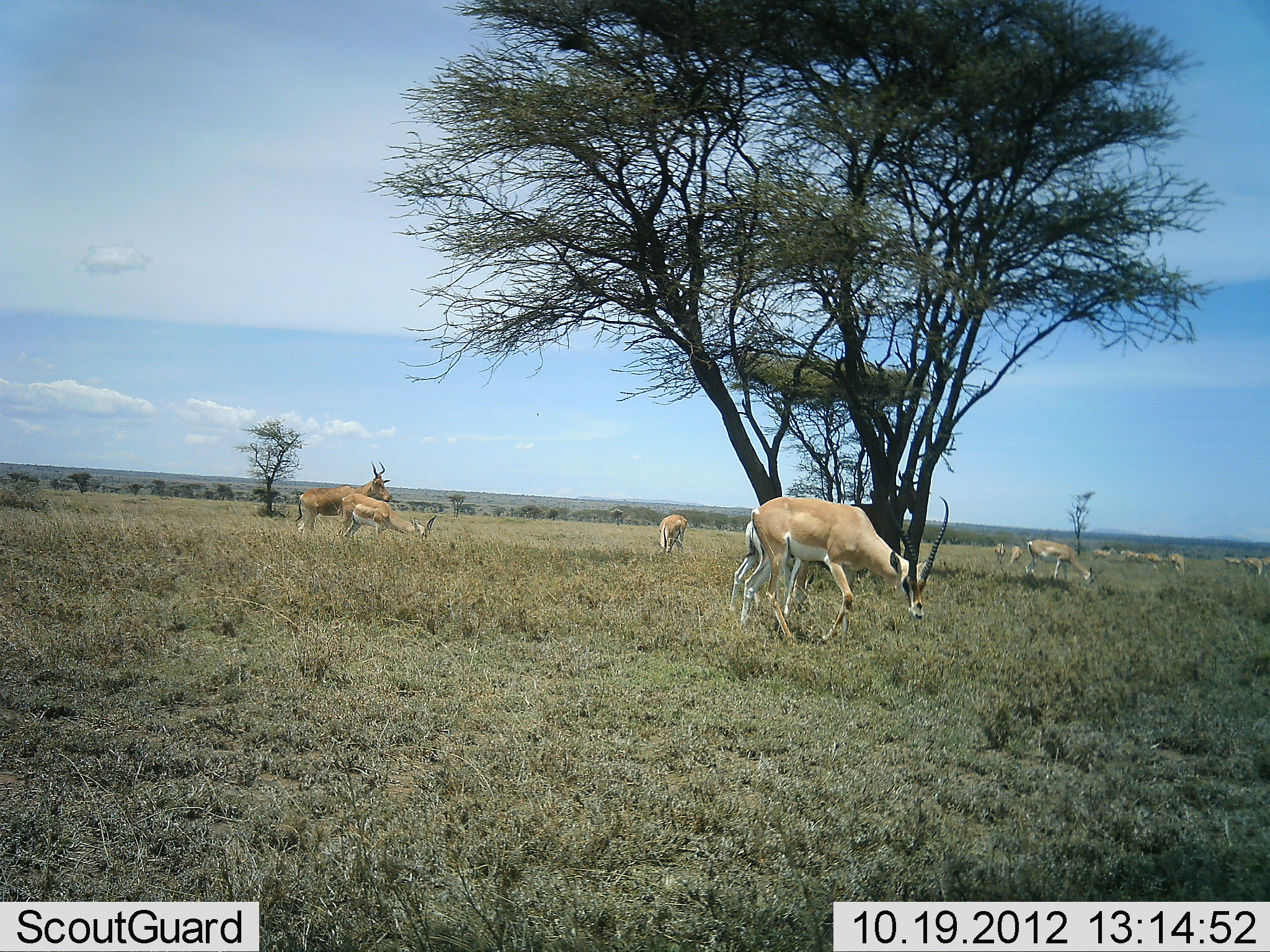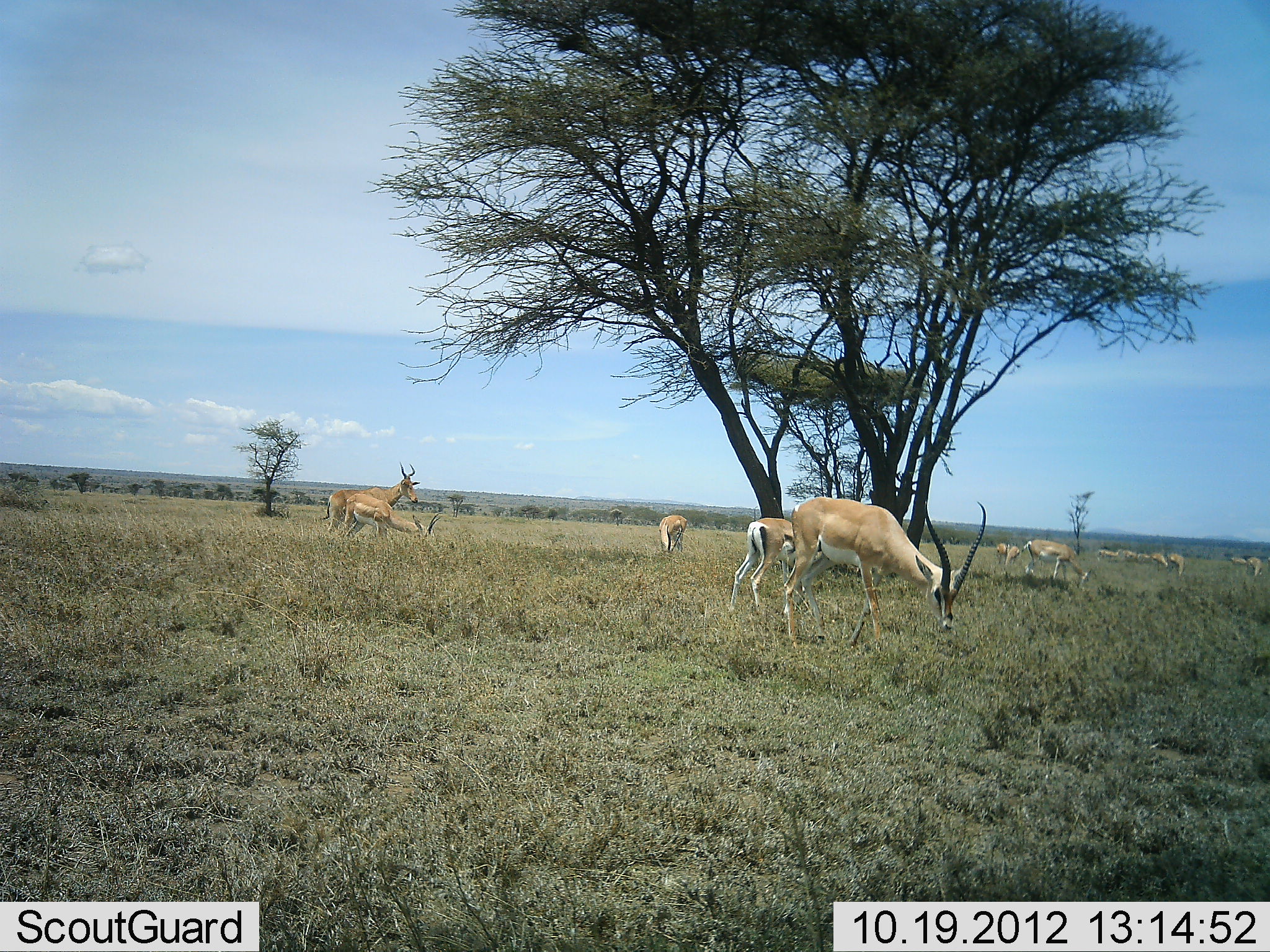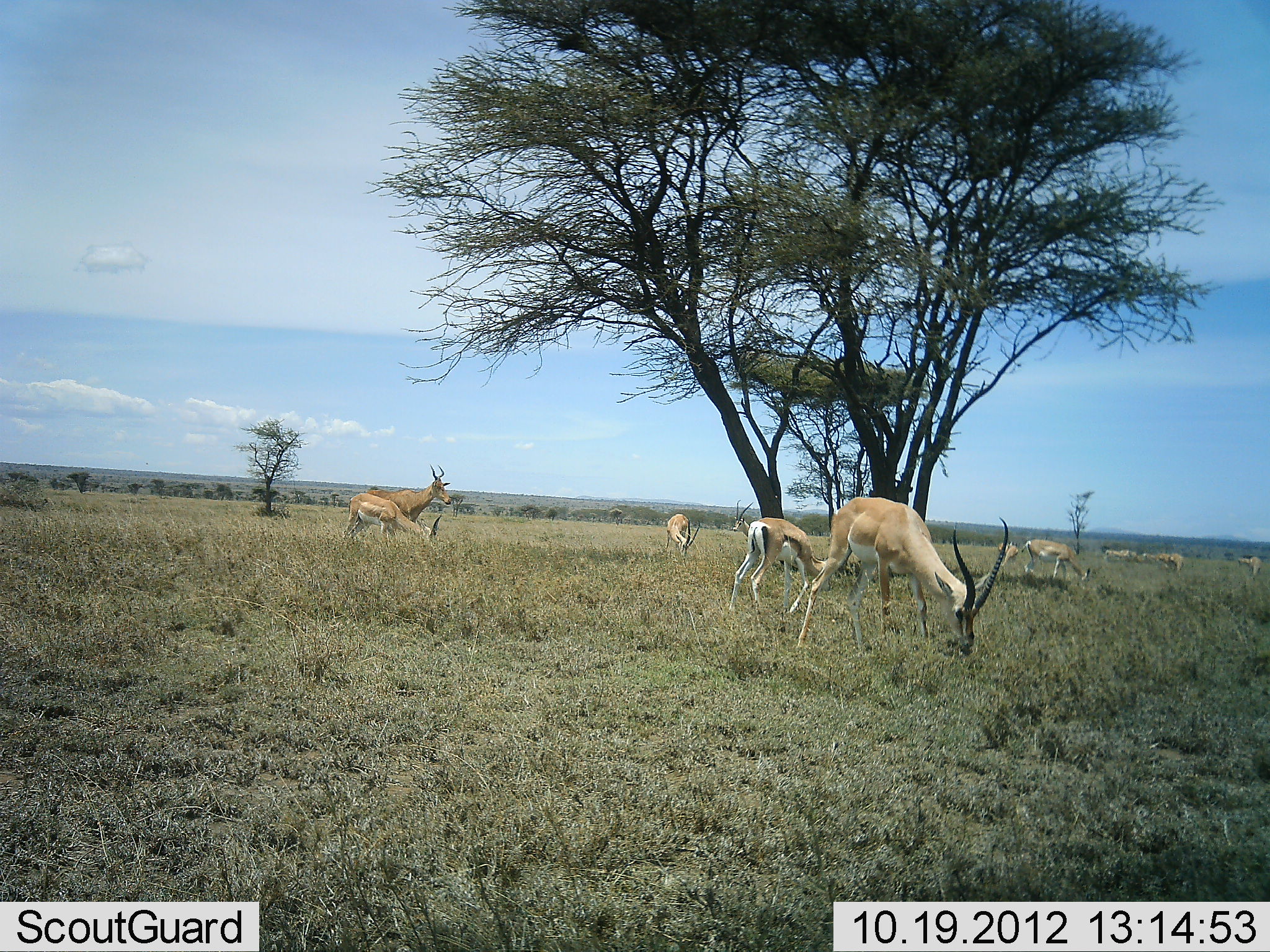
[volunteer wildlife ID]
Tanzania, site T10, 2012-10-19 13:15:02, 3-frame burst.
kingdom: Animalia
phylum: Chordata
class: Mammalia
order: Artiodactyla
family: Bovidae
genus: Nanger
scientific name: Nanger granti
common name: grant's gazelle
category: gazellegrants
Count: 11-50.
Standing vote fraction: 63%.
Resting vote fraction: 0%.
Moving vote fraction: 53%.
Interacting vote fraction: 0%.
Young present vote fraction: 5%.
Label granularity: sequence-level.